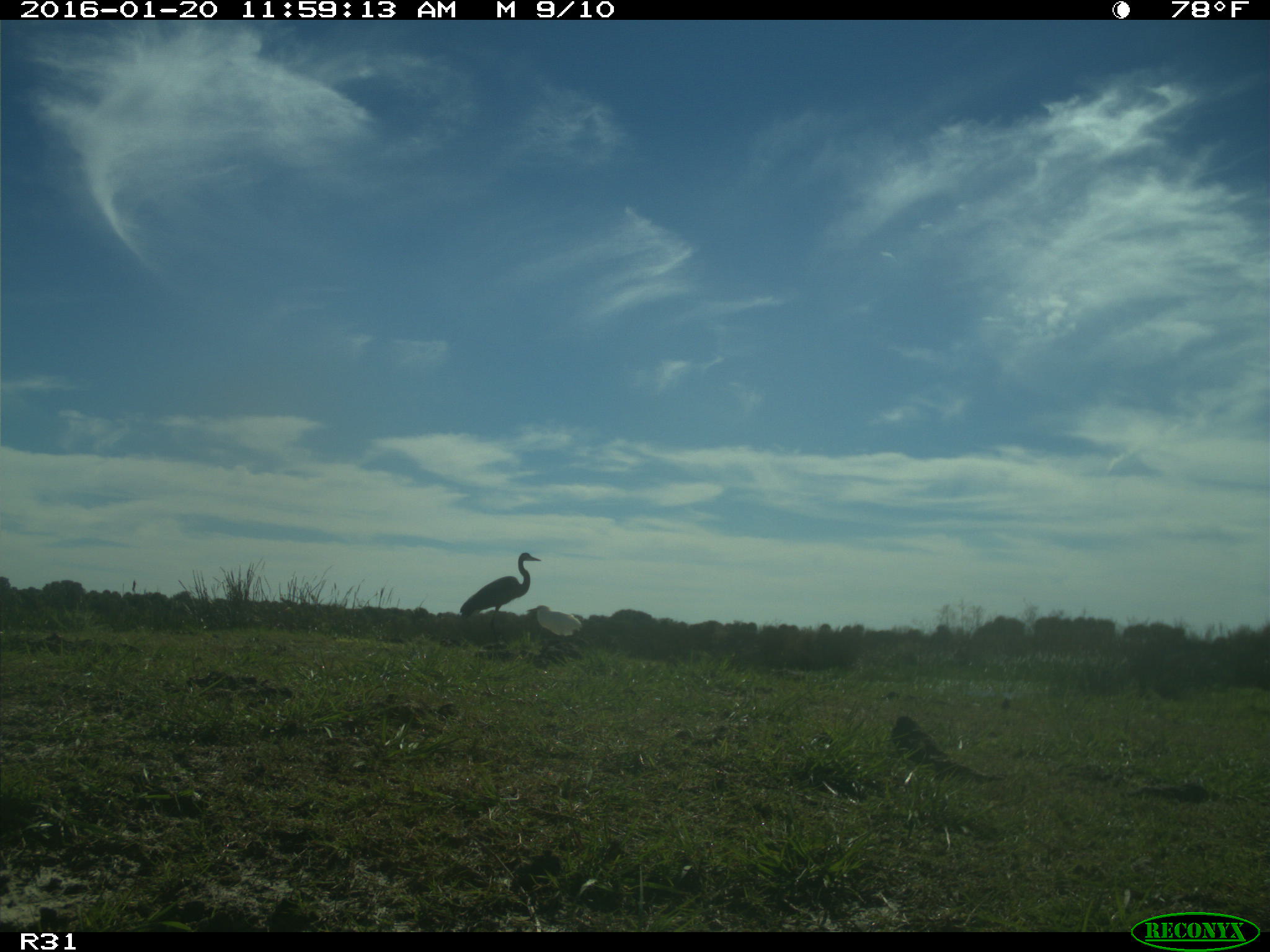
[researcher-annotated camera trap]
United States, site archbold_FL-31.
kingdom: Animalia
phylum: Chordata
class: Aves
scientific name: Aves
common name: birds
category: unidentified bird